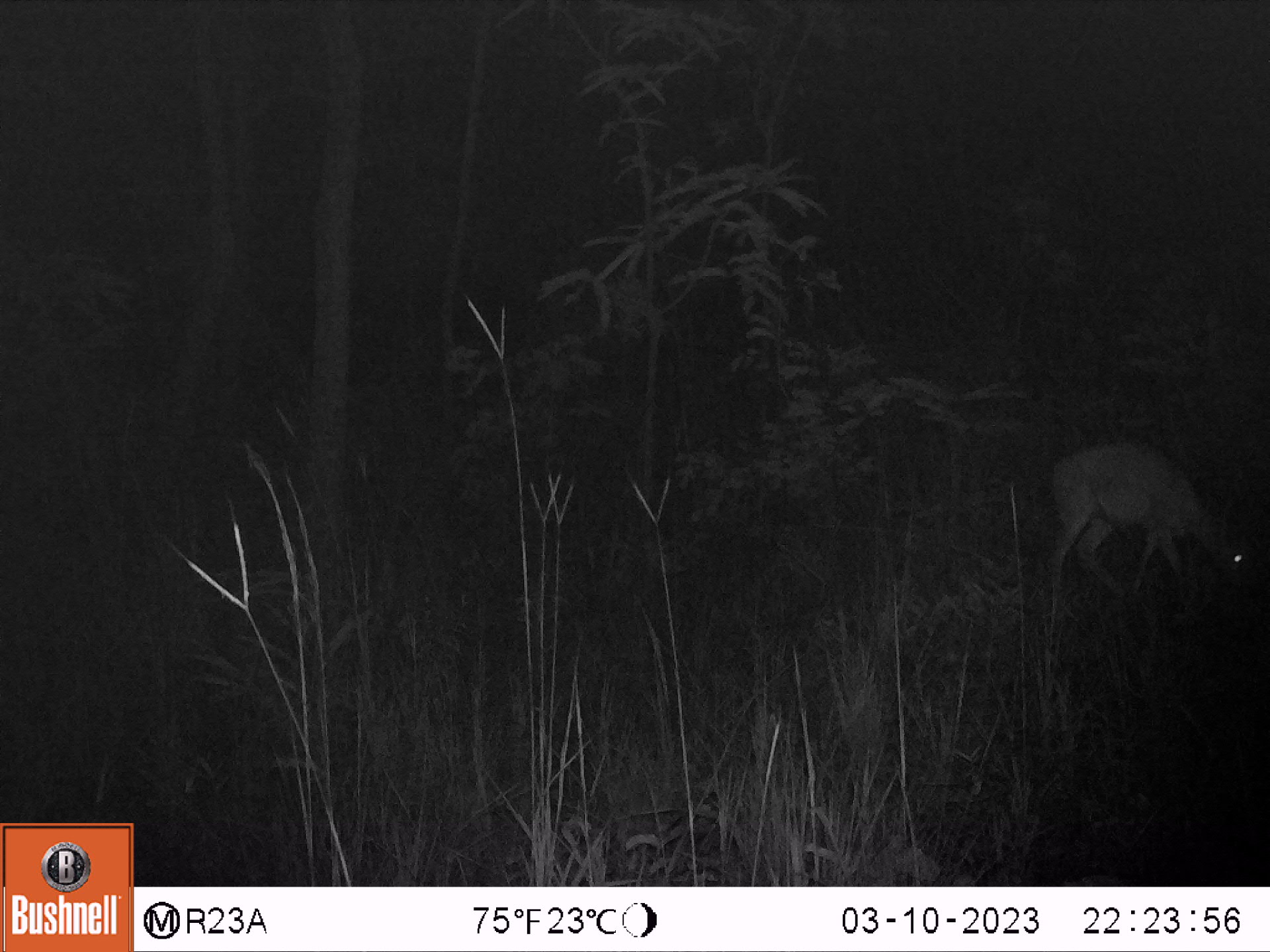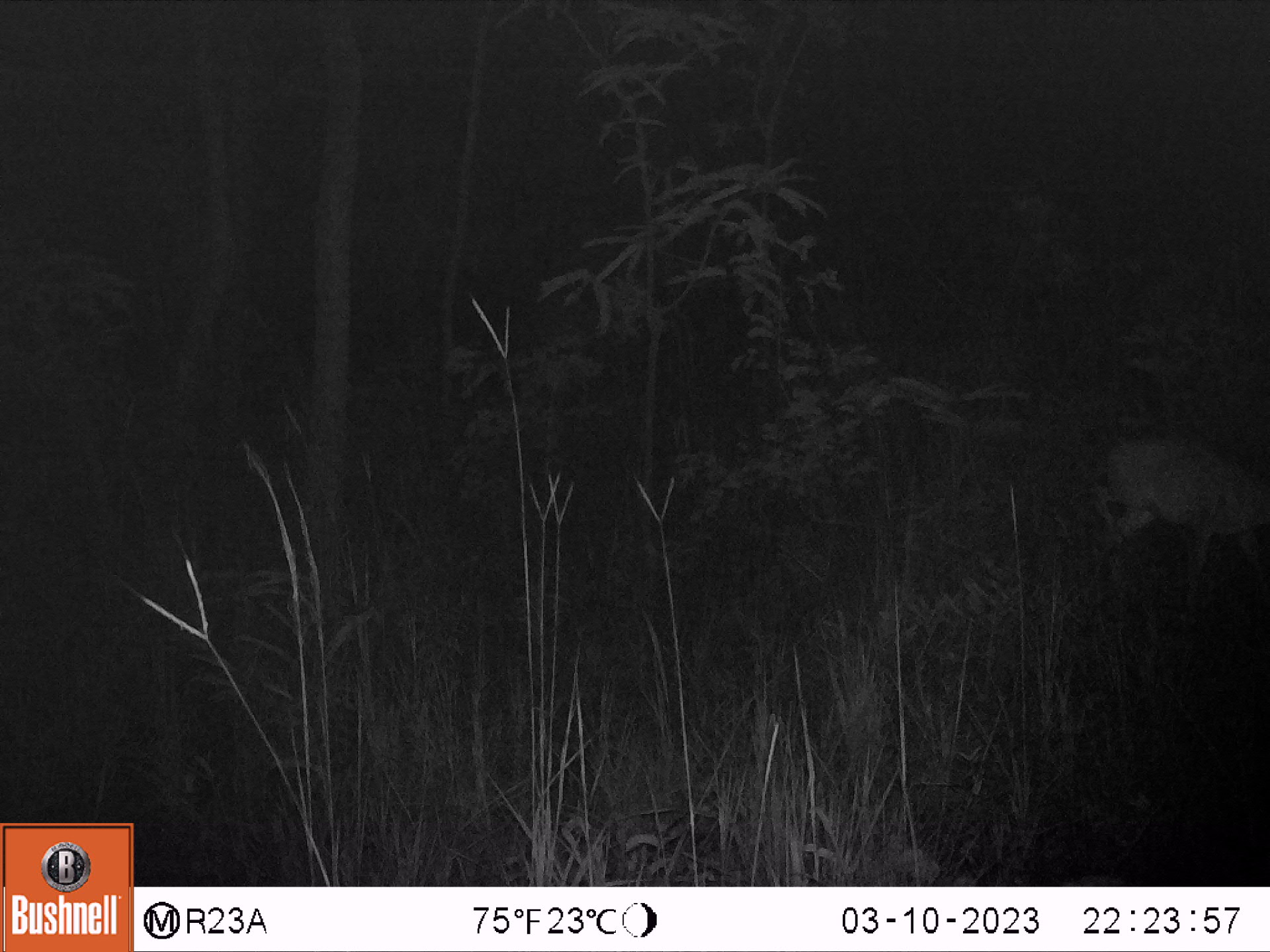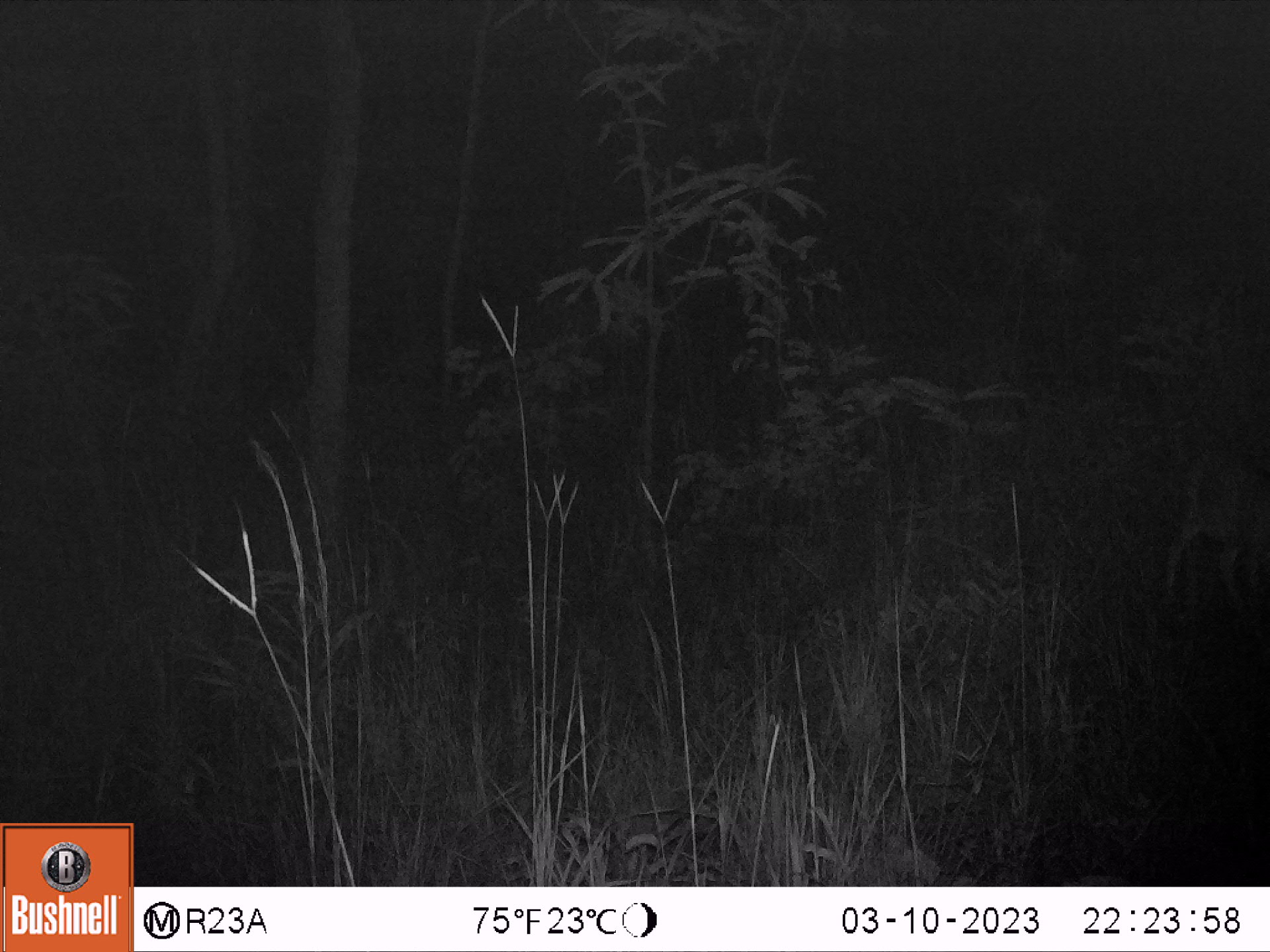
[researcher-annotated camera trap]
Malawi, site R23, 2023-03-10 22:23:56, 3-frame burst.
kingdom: Animalia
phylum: Chordata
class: Mammalia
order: Artiodactyla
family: Bovidae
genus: Sylvicapra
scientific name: Sylvicapra grimmia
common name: common duiker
Common duiker (Sylvicapra grimmia), count 1.